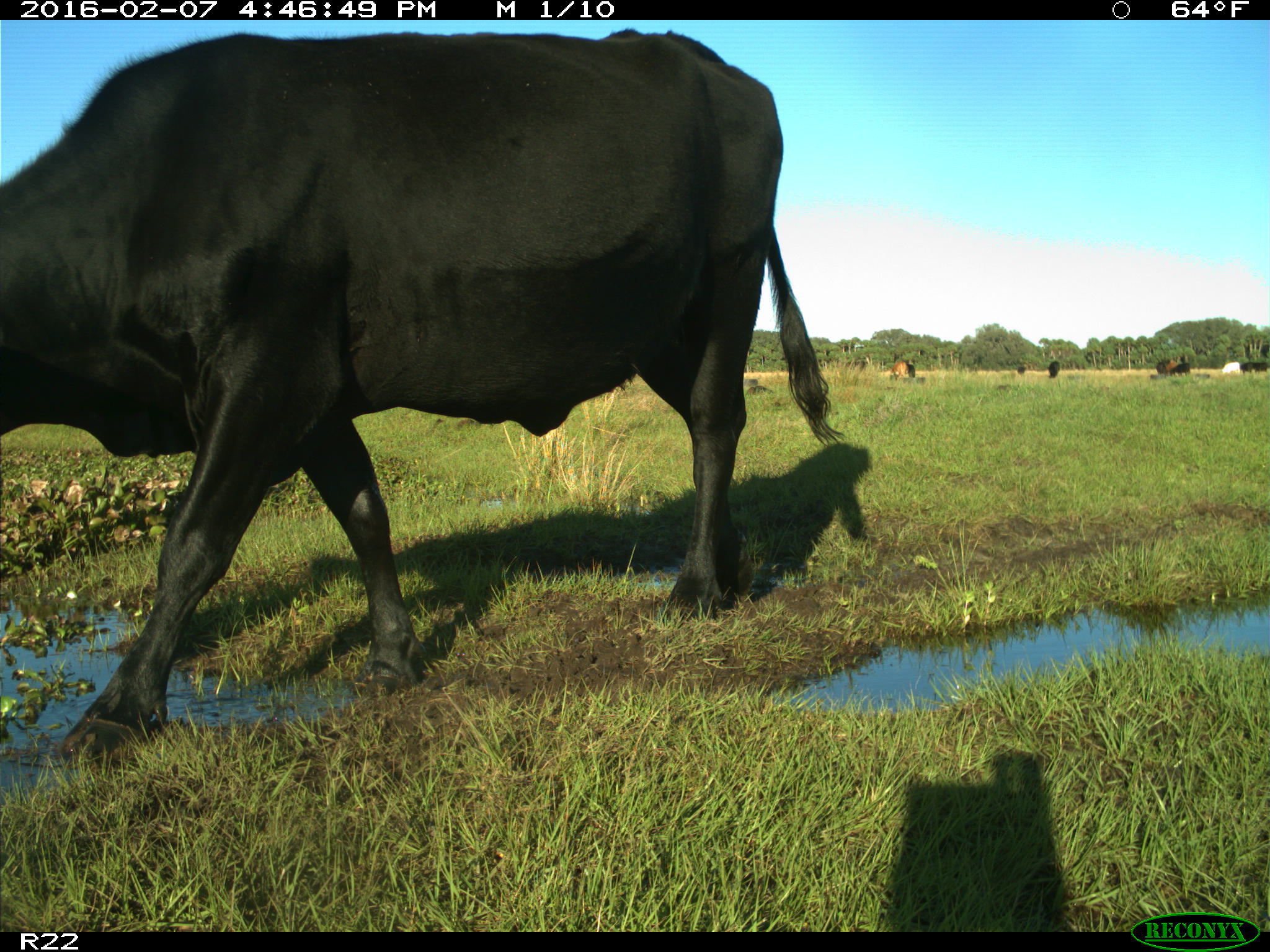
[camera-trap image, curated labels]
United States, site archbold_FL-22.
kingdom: Animalia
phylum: Chordata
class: Mammalia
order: Artiodactyla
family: Bovidae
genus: Bos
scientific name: Bos taurus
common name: domestic cow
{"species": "Bos taurus (domestic cow)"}